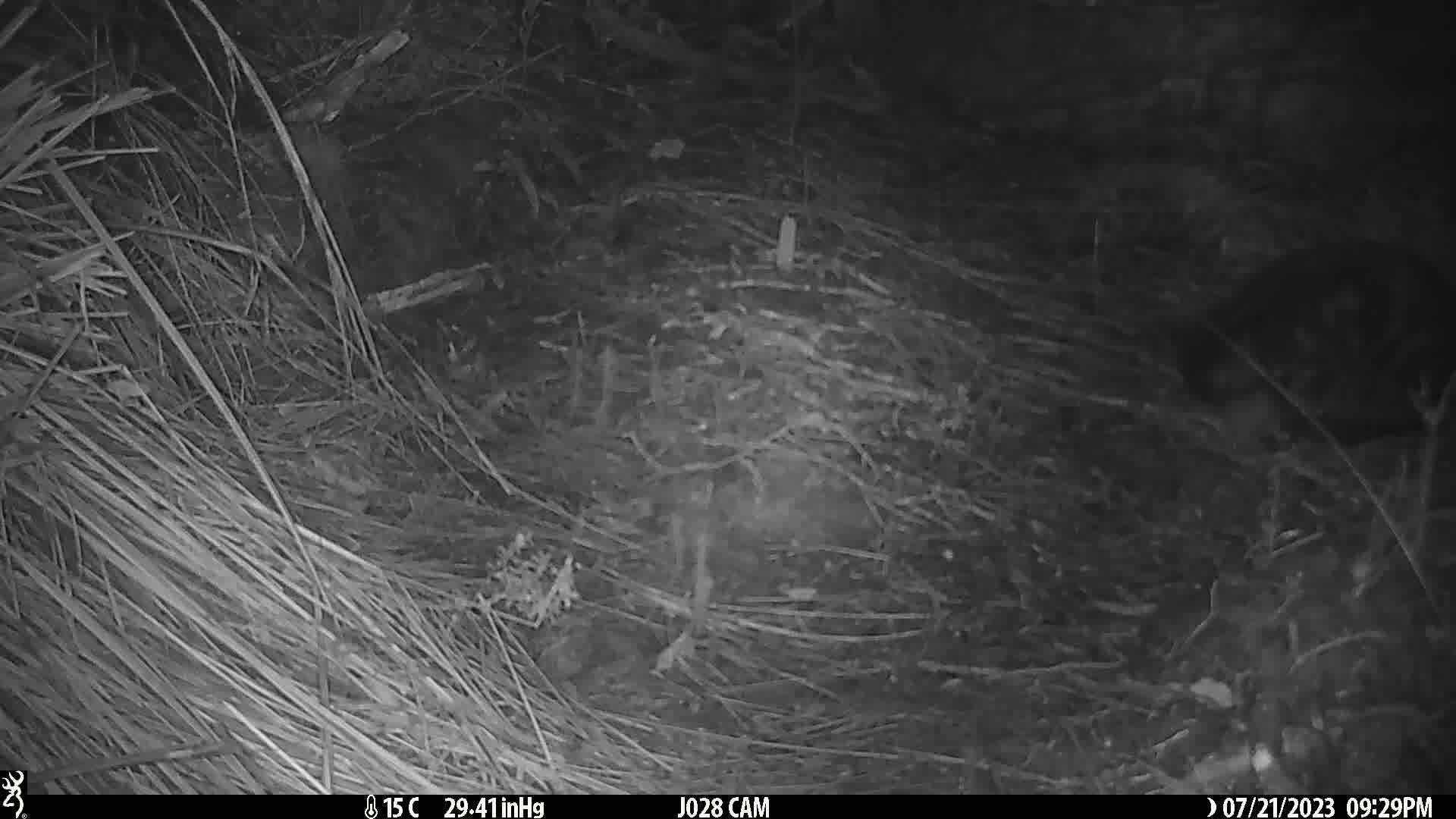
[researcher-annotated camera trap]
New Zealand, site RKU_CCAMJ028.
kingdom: Animalia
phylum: Chordata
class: Mammalia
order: Carnivora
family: Felidae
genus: Felis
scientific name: Felis catus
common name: domestic cat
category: cat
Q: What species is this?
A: Cat (domestic cat) (Felis catus).